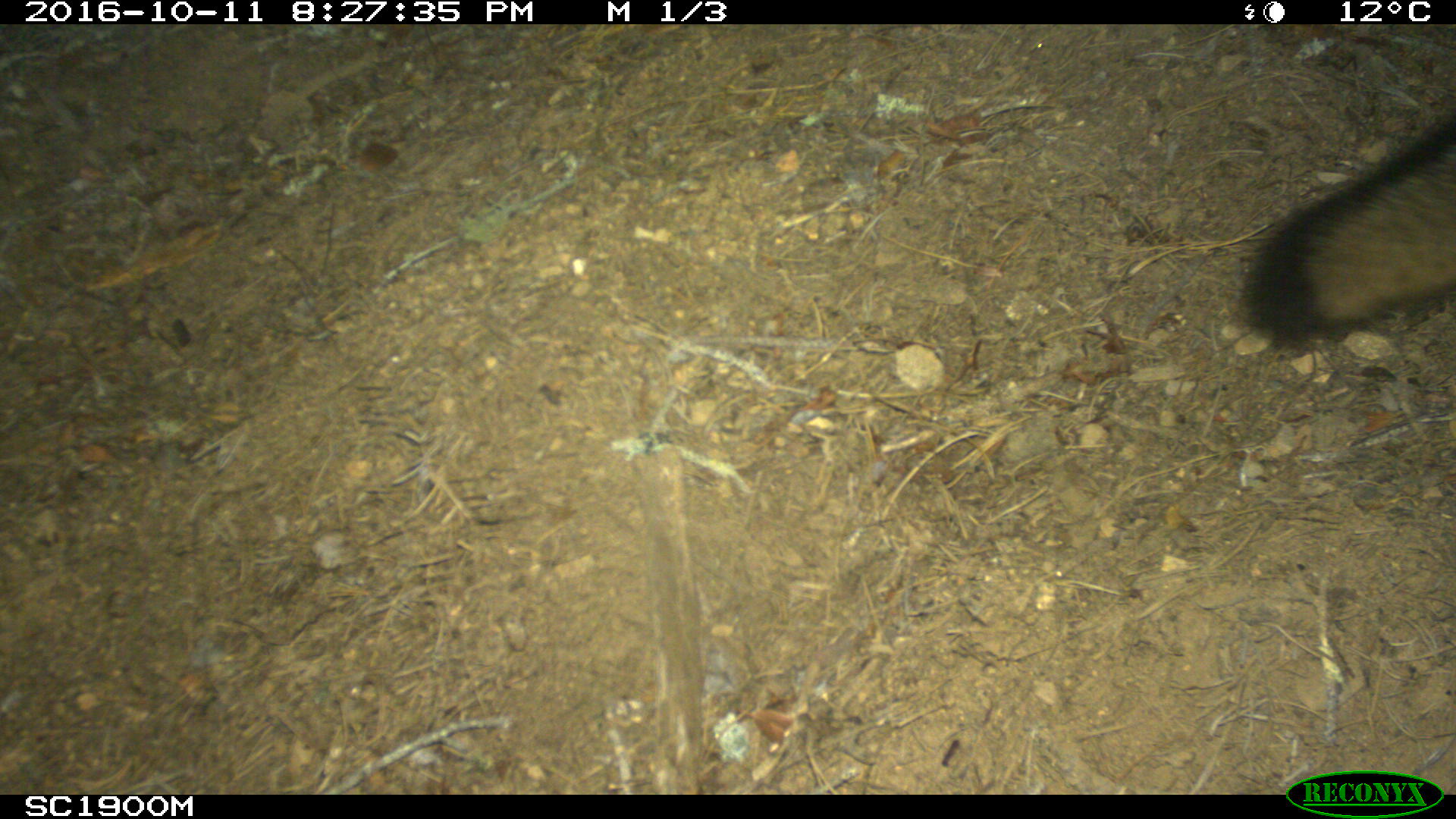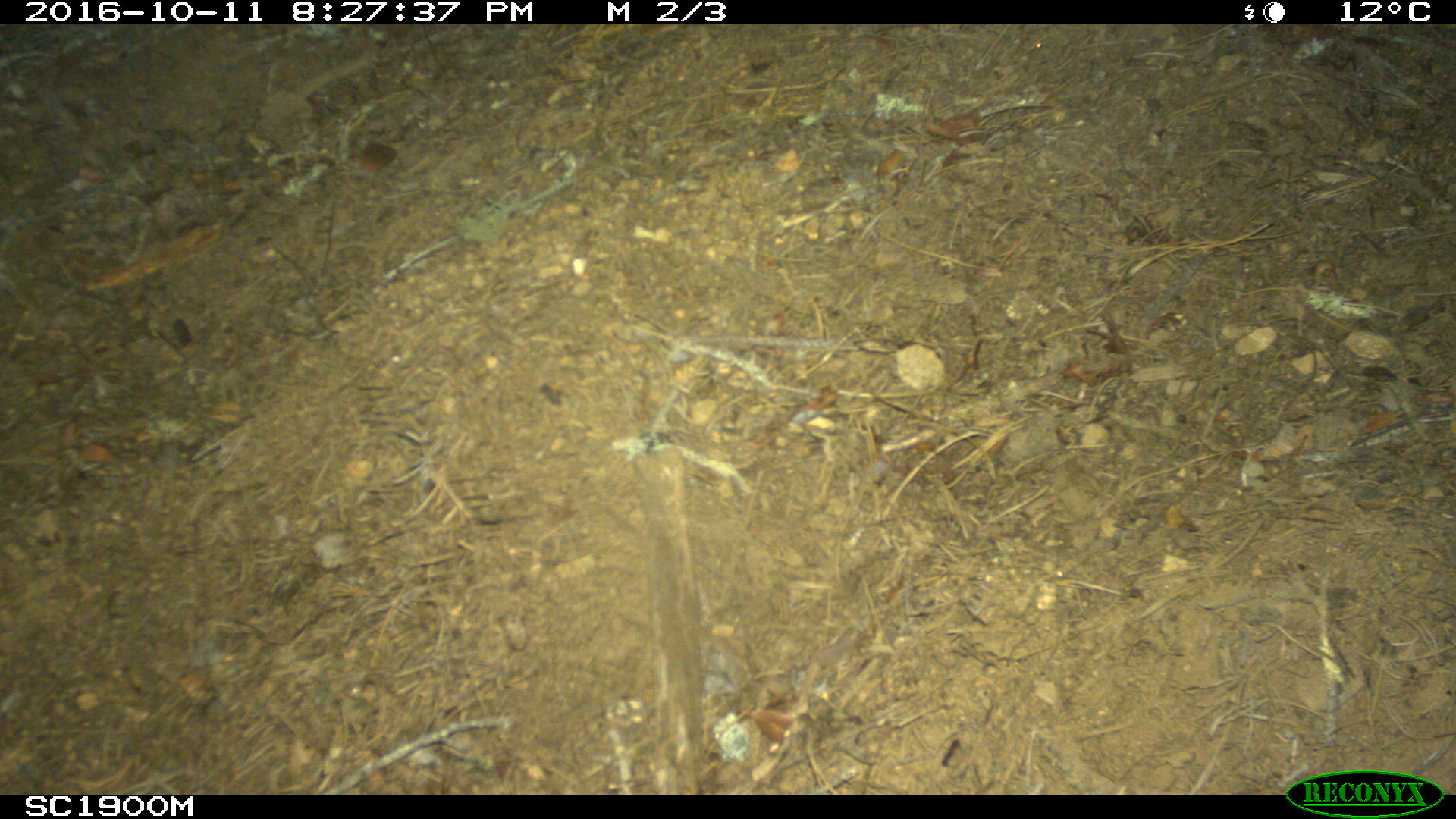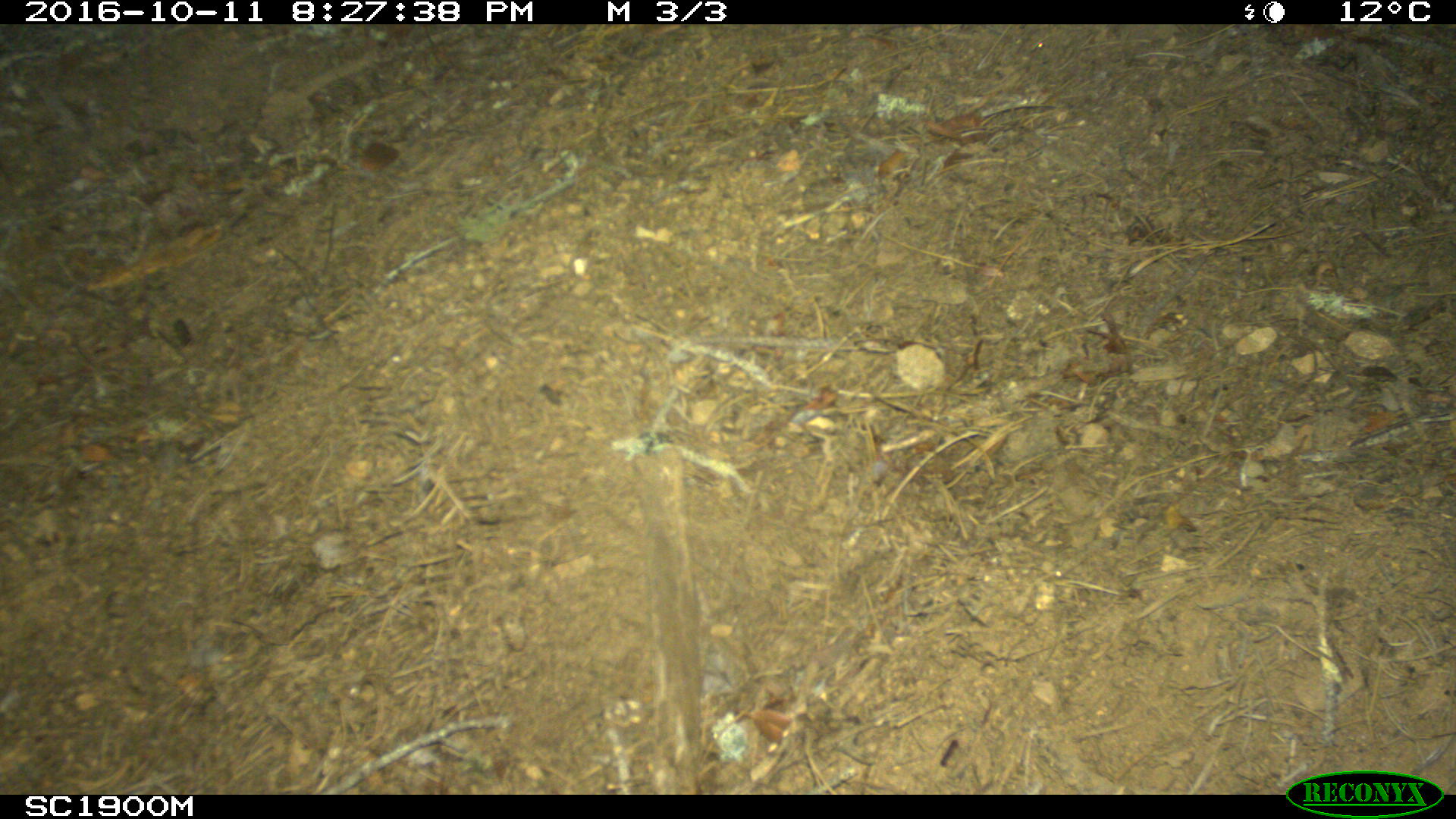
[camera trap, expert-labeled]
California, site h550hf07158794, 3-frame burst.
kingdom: Animalia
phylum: Chordata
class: Mammalia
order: Carnivora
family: Canidae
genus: Urocyon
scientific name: Urocyon littoralis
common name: island fox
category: fox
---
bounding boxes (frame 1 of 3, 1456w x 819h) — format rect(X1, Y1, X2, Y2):
fox: rect(1238, 111, 1455, 345)